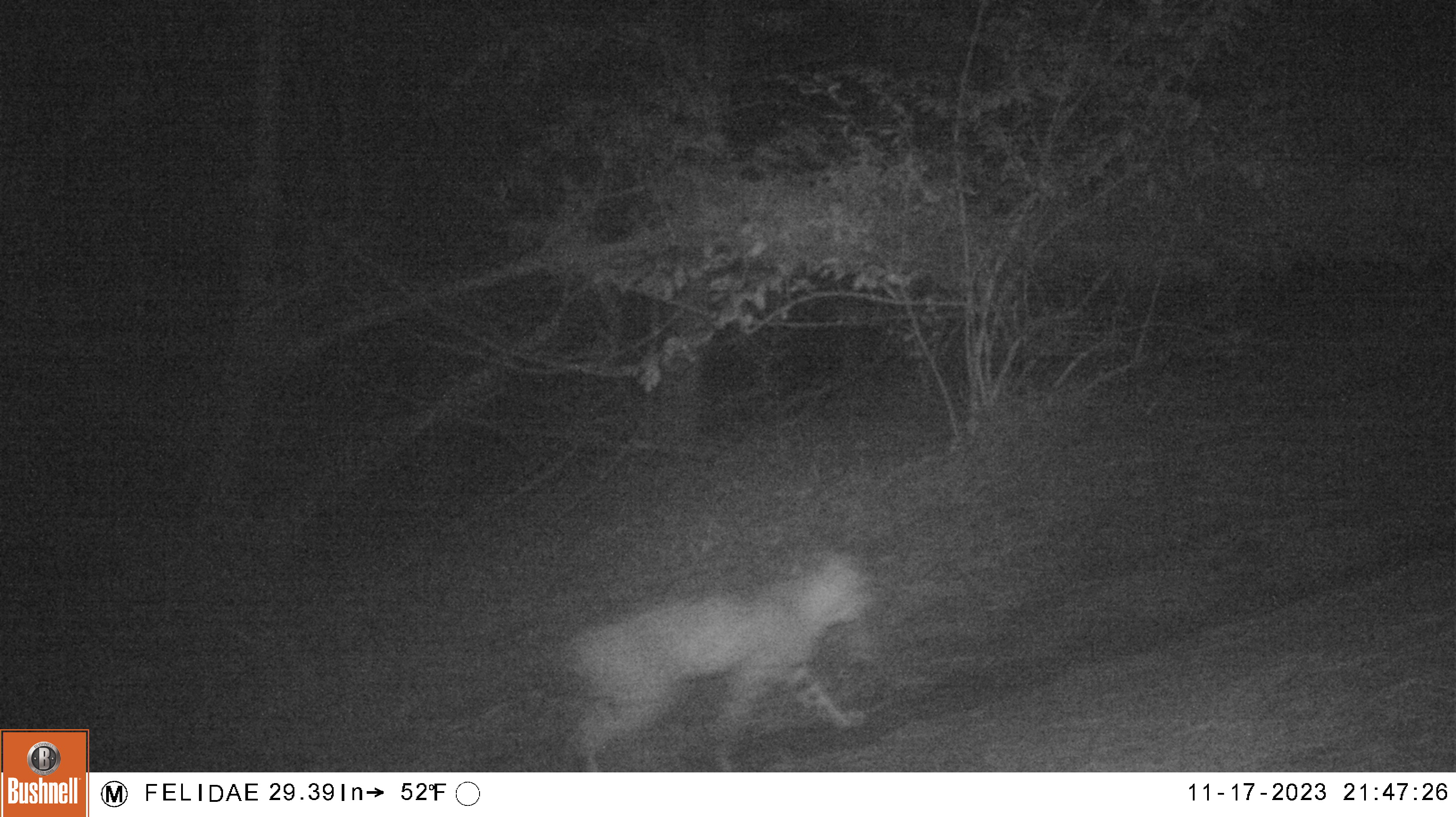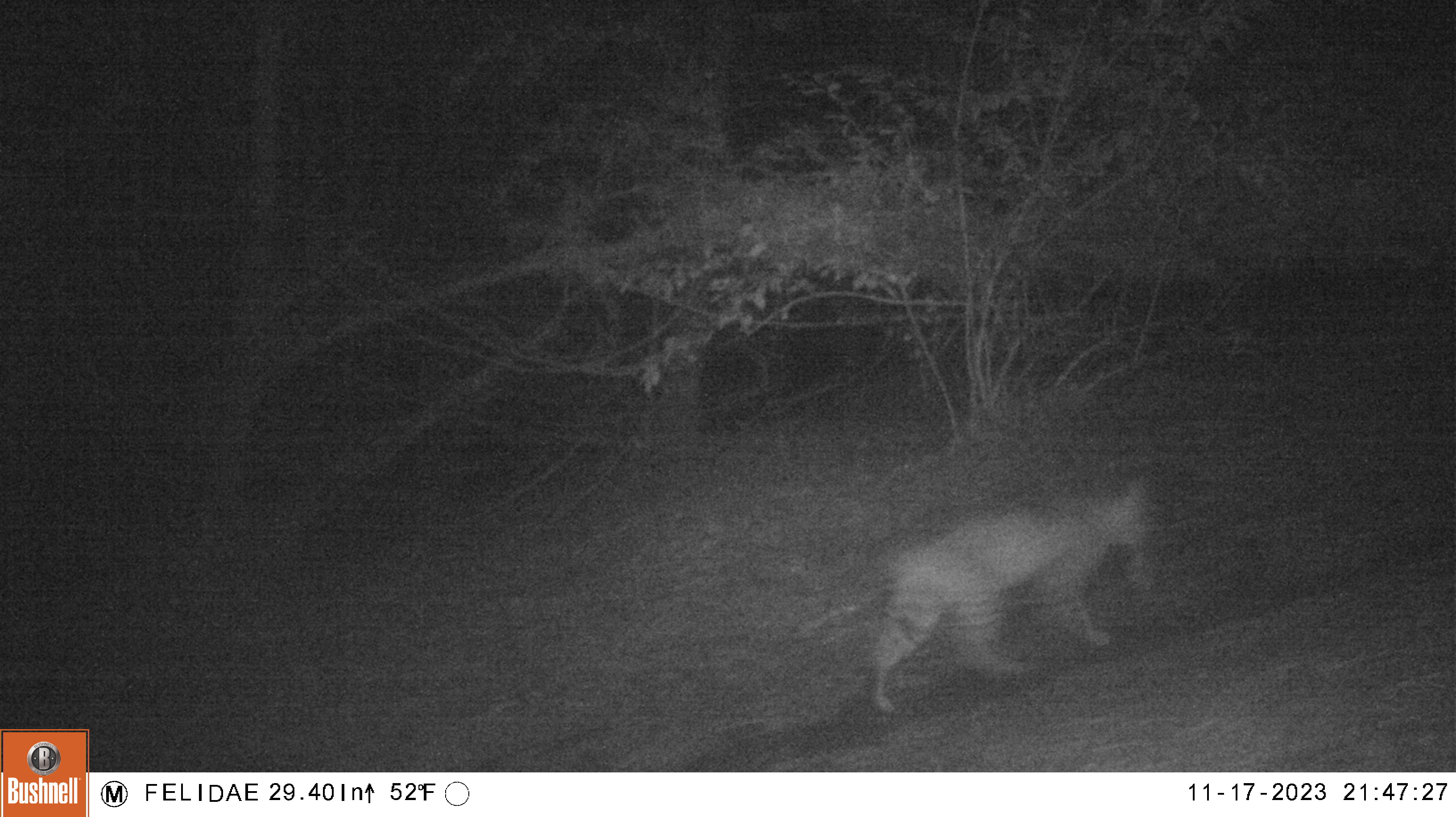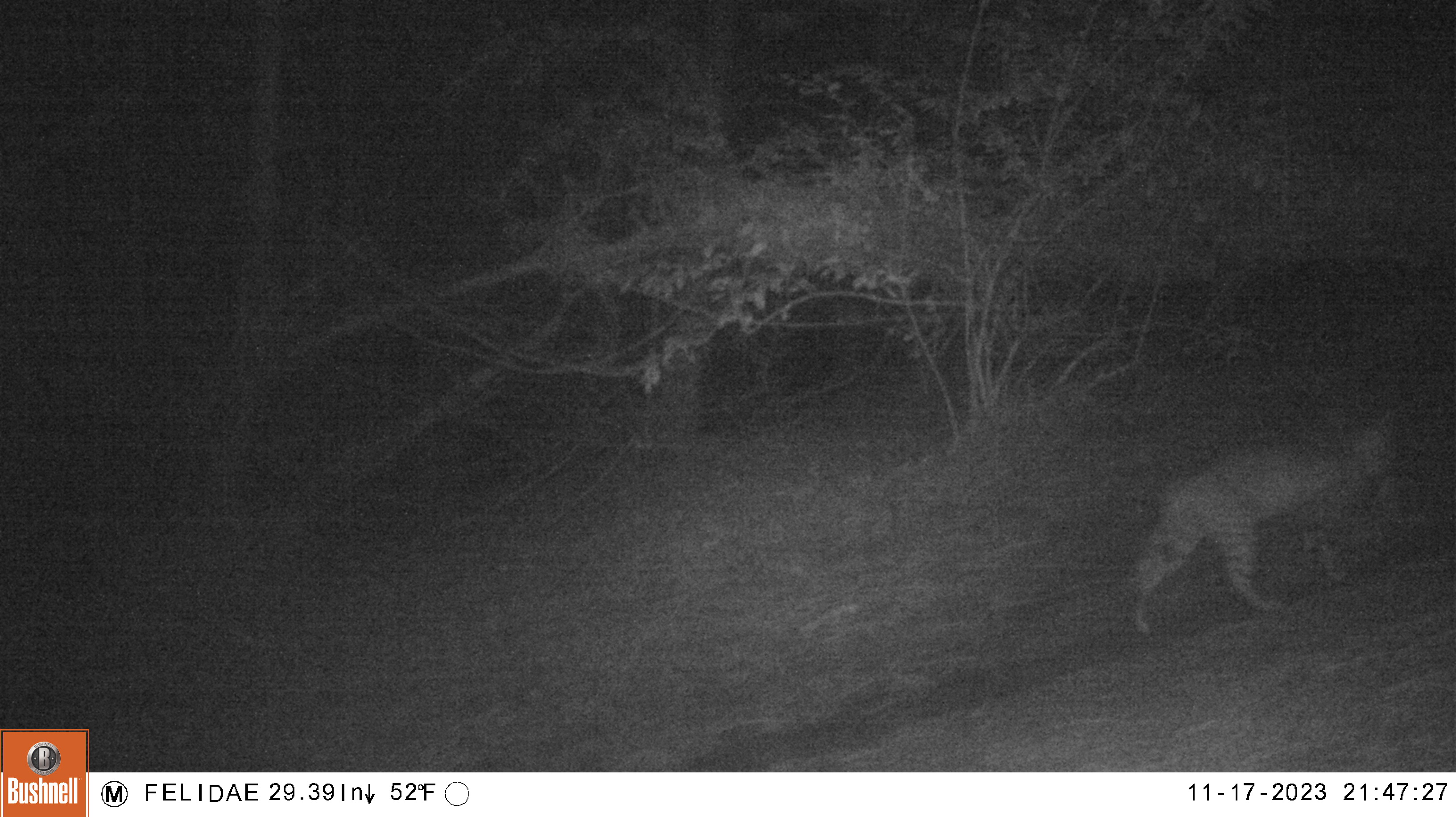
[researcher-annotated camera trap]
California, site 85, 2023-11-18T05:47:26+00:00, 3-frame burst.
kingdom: Animalia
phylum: Chordata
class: Mammalia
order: Carnivora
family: Felidae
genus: Lynx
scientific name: Lynx rufus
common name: bobcat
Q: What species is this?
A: Bobcat (Lynx rufus).